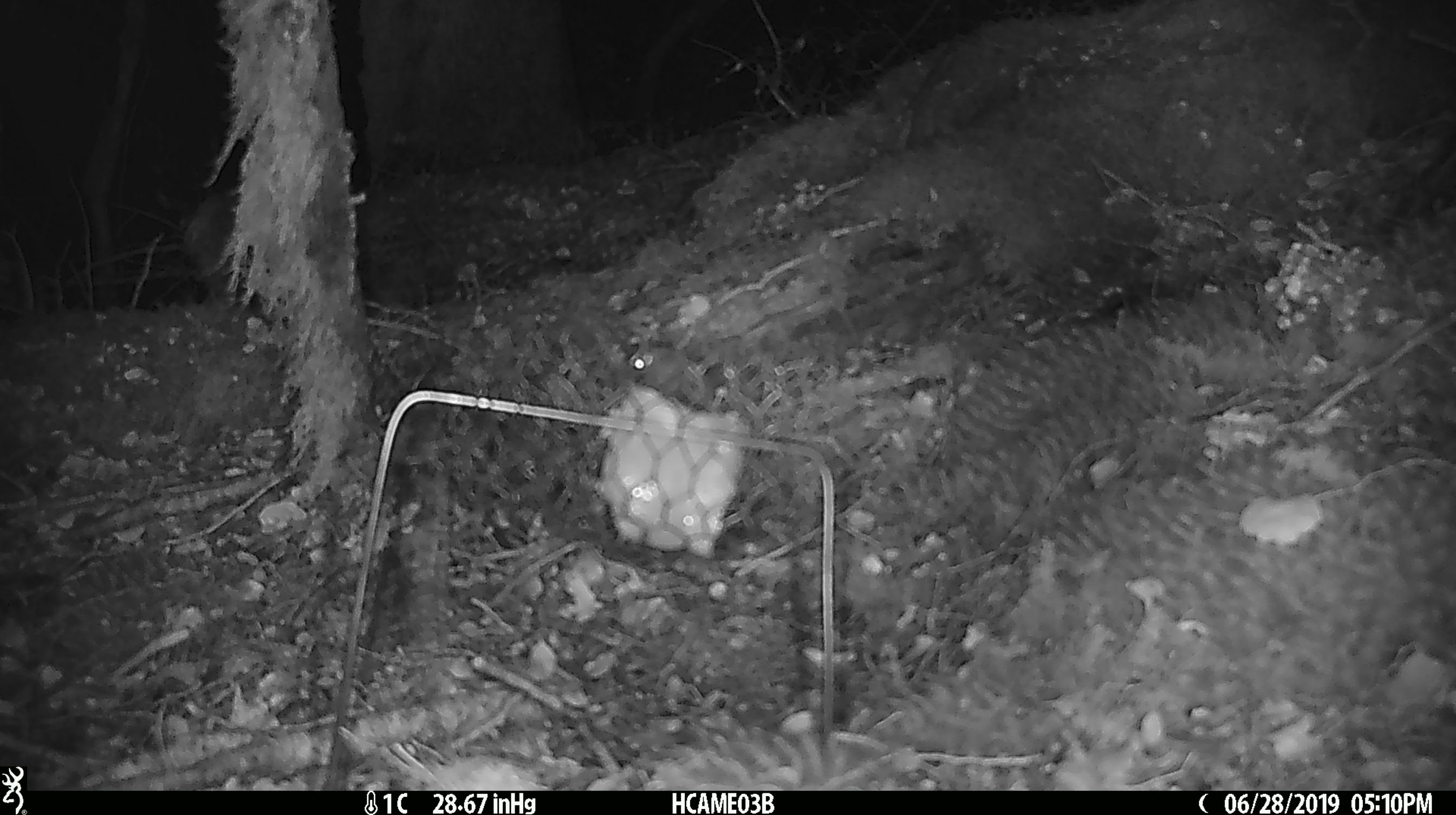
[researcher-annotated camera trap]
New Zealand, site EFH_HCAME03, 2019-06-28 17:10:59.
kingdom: Animalia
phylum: Chordata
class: Mammalia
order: Rodentia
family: Muridae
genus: Mus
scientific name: Mus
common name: mouse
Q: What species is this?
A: Mouse (Mus).